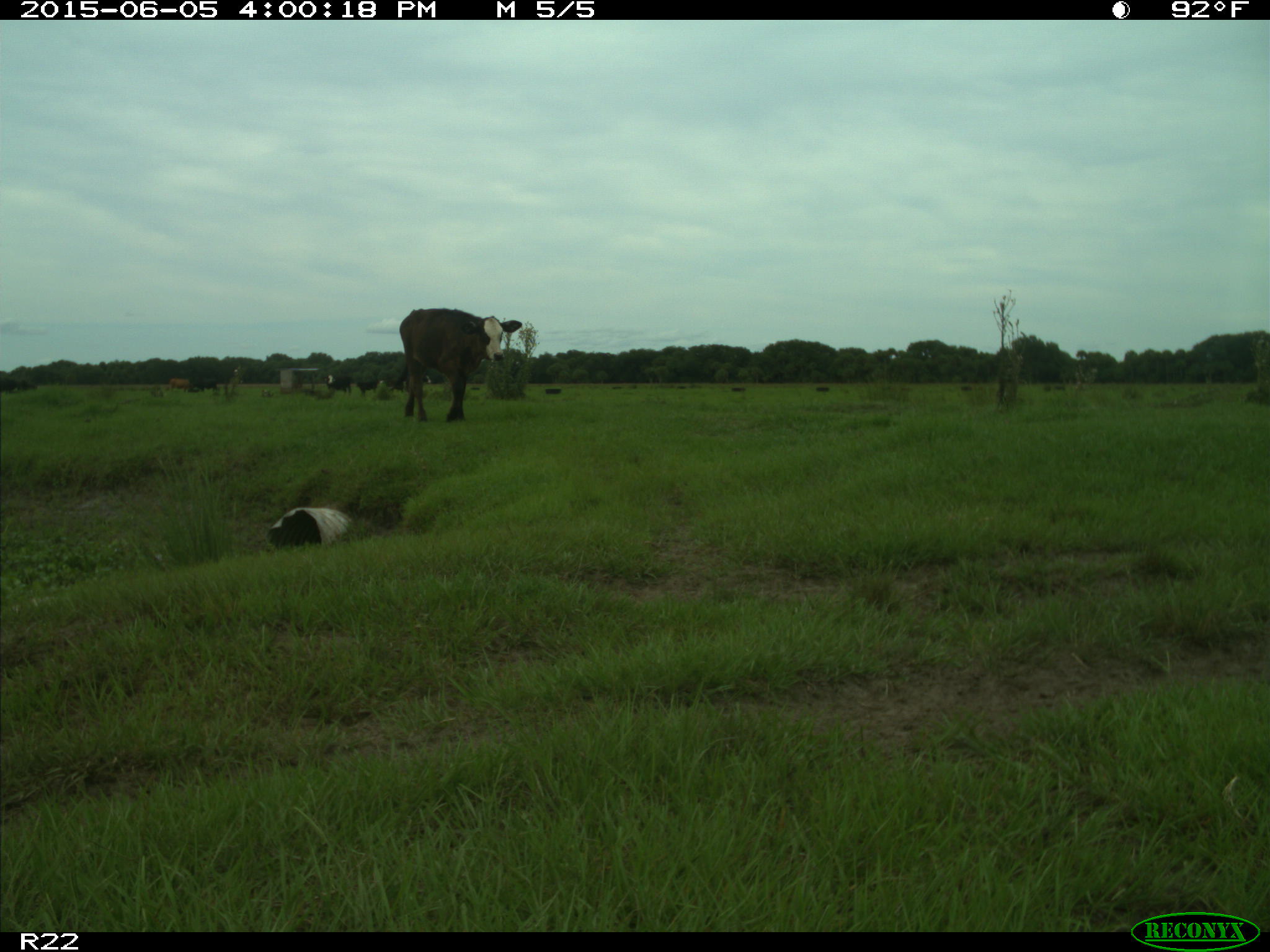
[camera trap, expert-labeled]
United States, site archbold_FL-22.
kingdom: Animalia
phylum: Chordata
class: Mammalia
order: Artiodactyla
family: Bovidae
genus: Bos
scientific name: Bos taurus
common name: domestic cow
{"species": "Bos taurus (domestic cow)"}